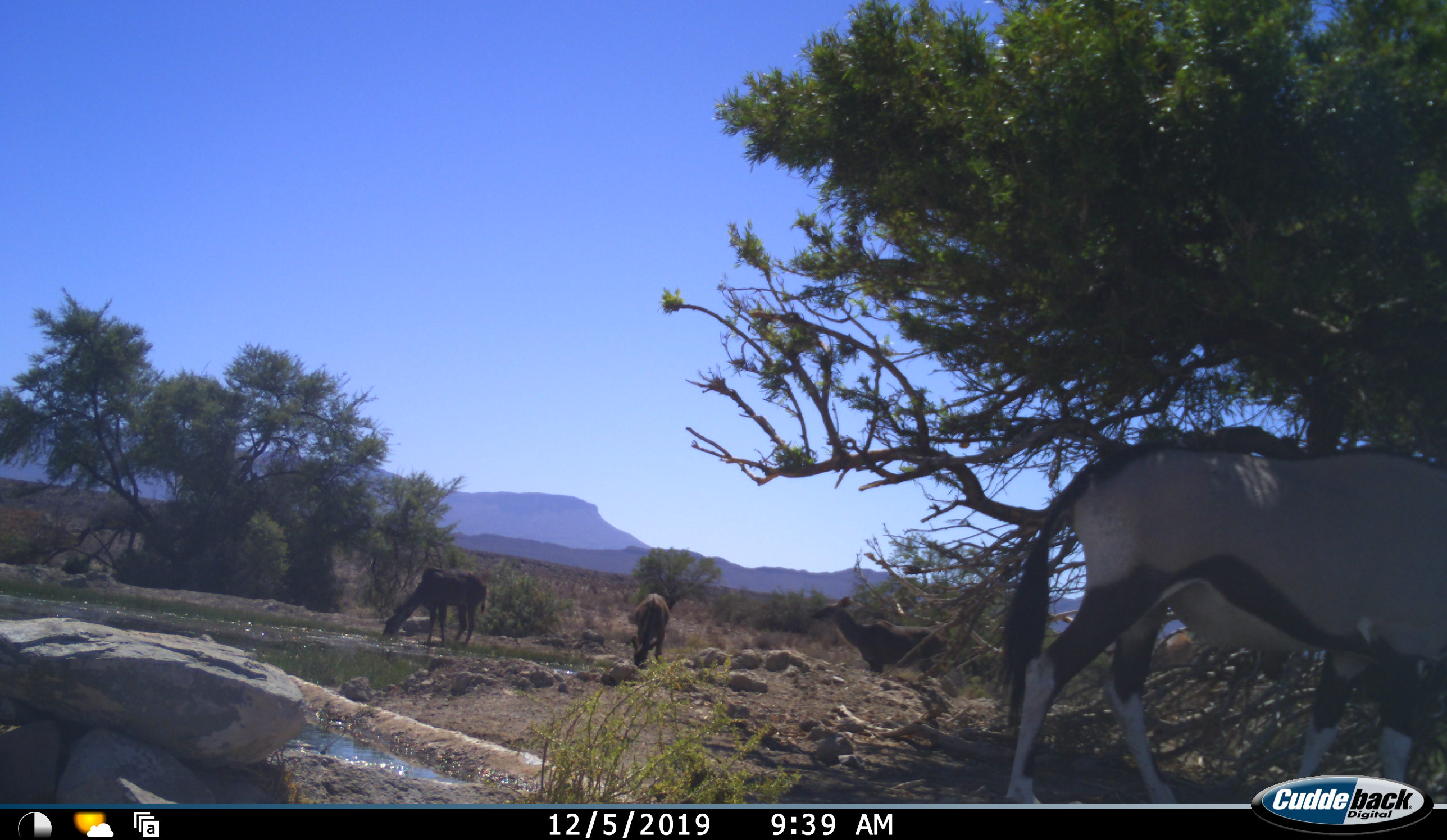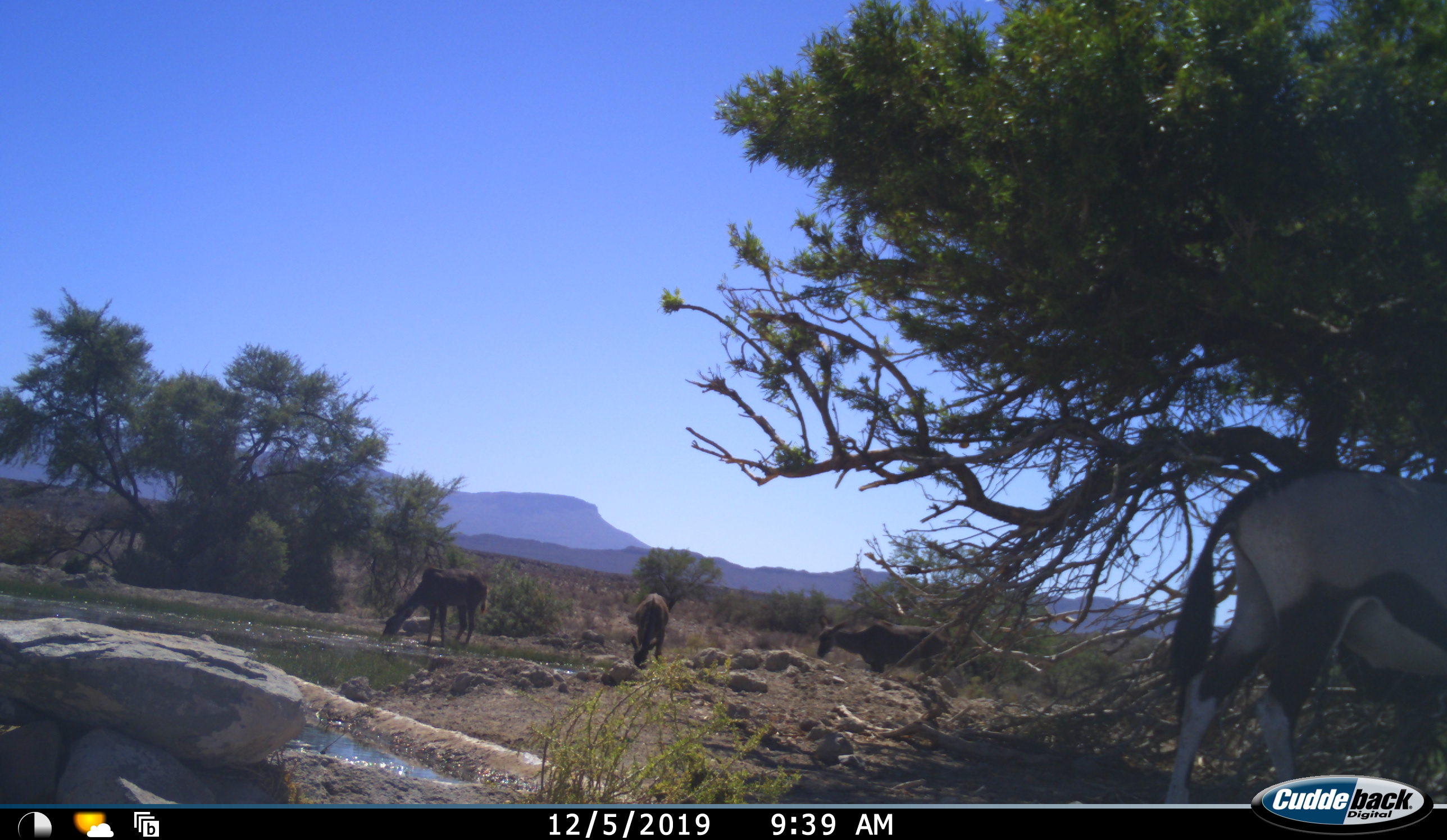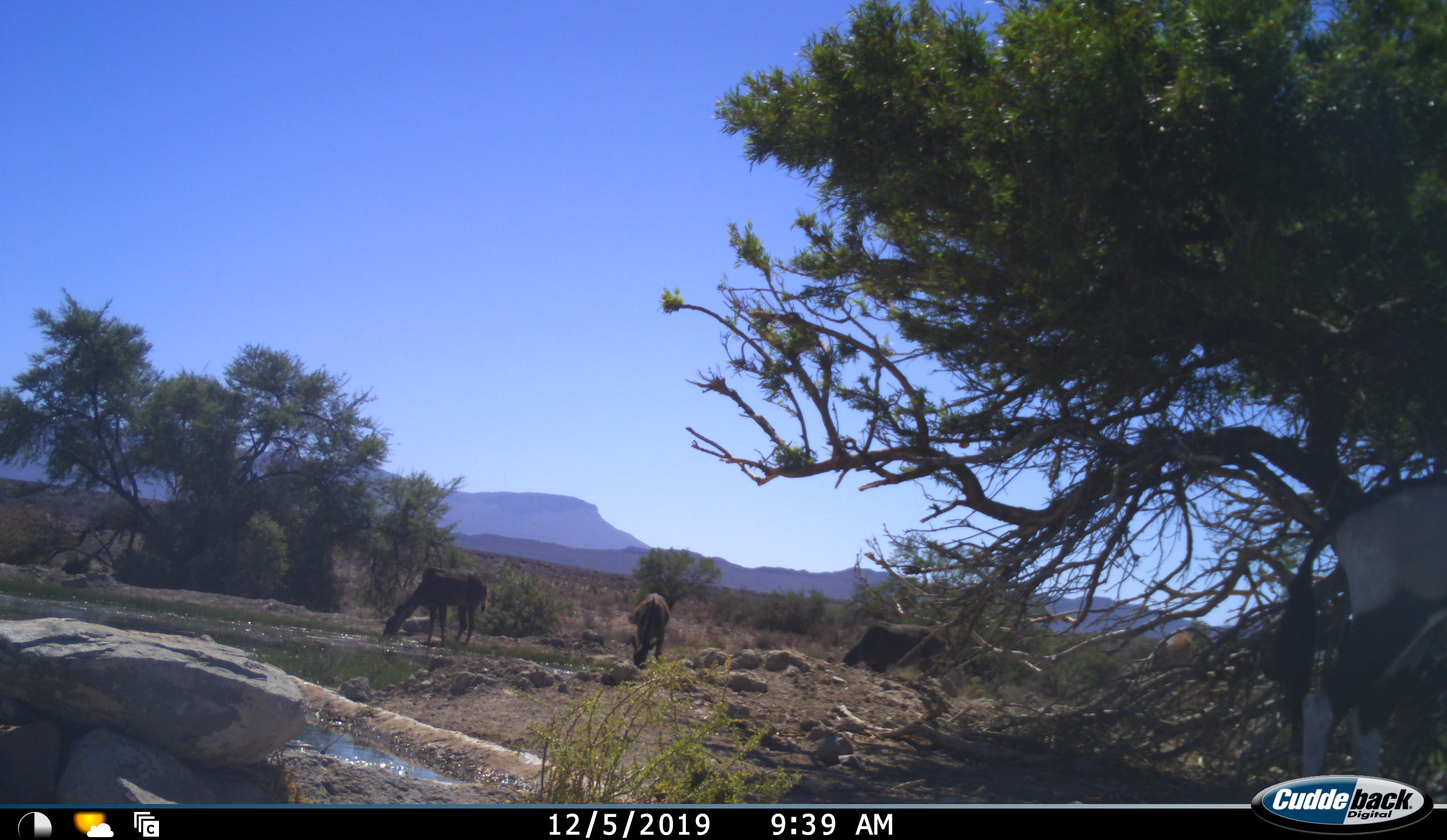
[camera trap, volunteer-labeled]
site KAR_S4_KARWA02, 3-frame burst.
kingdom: Animalia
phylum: Chordata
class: Mammalia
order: Artiodactyla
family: Bovidae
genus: Oryx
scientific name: Oryx gazella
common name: gemsbok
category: oryx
Oryx (gemsbok) (Oryx gazella), count 1. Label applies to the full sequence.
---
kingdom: Animalia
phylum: Chordata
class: Mammalia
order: Artiodactyla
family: Bovidae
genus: Tragelaphus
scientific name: Tragelaphus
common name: kudu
Kudu (Tragelaphus), count 3. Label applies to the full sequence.